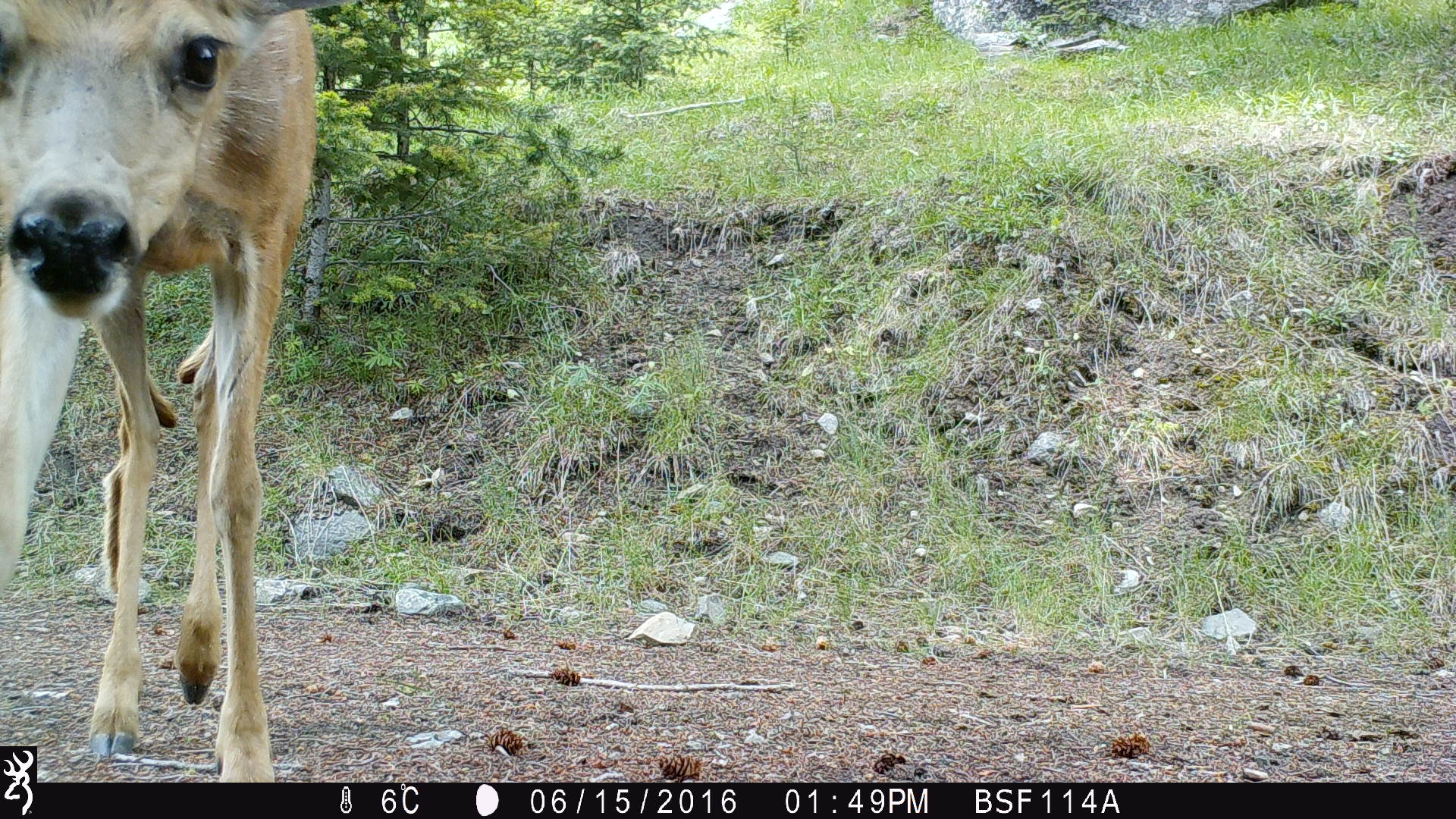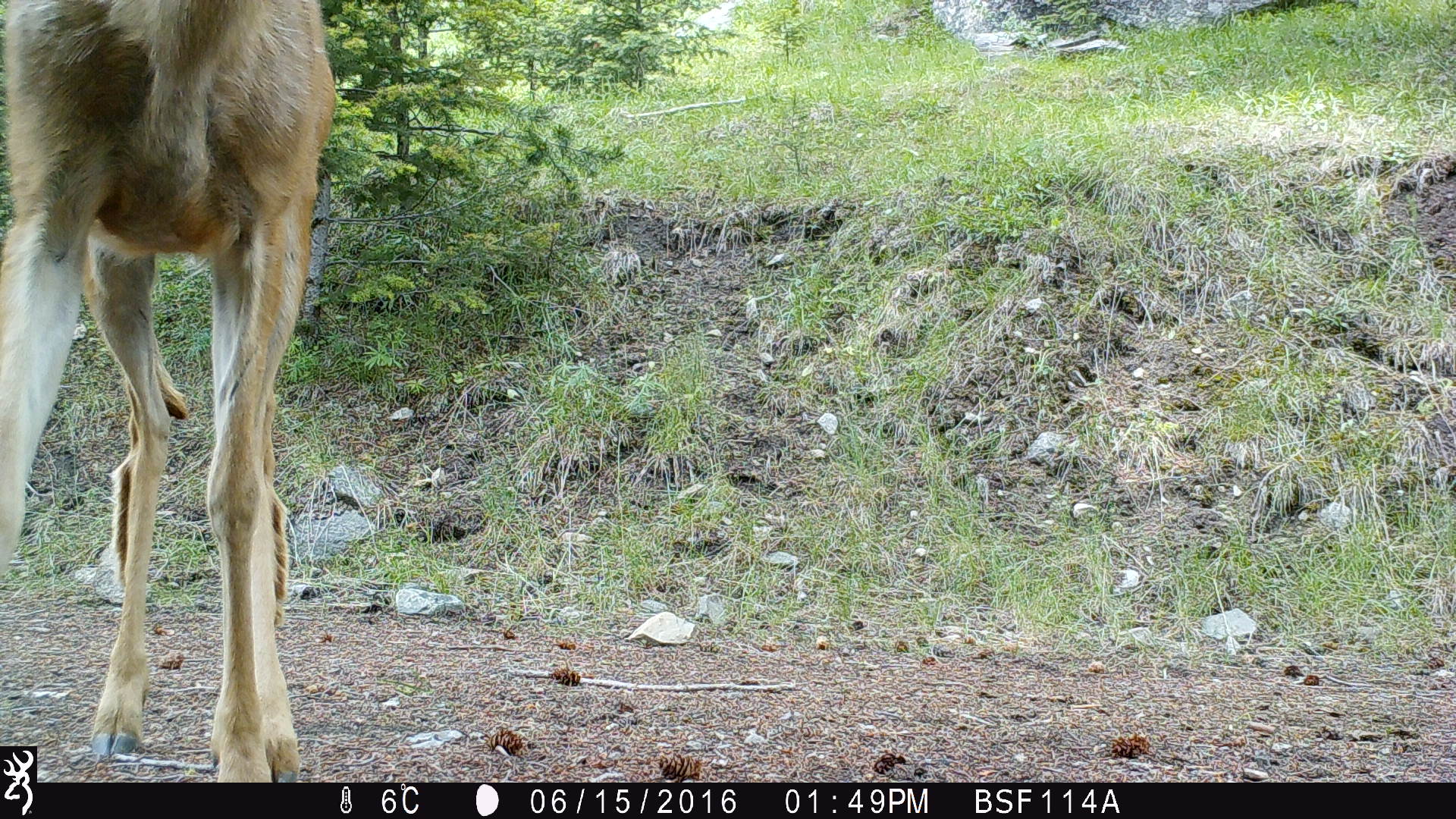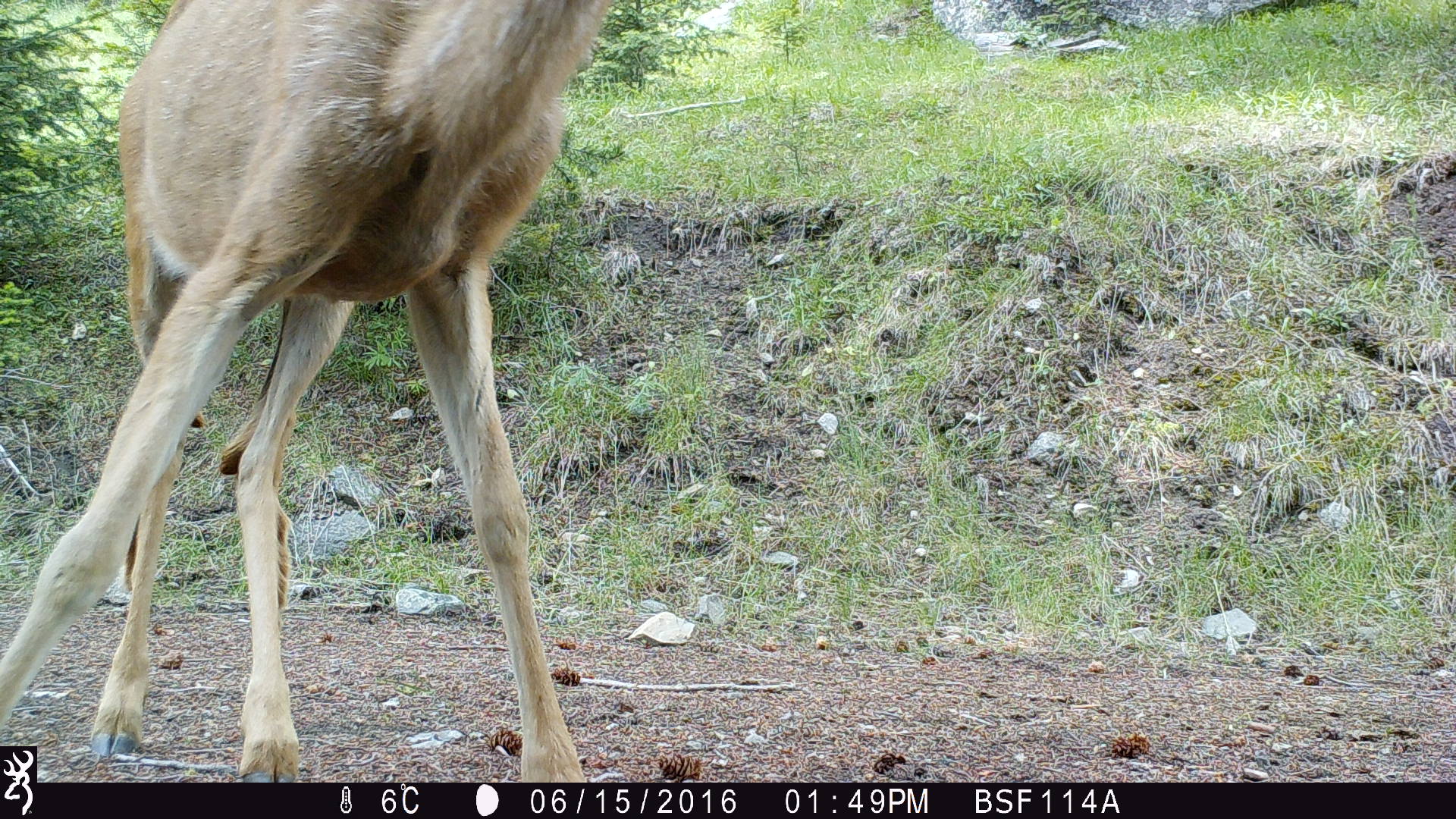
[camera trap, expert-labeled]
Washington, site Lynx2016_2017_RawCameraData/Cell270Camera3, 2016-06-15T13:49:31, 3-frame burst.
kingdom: Animalia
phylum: Chordata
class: Mammalia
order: Artiodactyla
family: Cervidae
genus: Odocoileus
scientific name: Odocoileus hemionus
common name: mule deer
Odocoileus hemionus (mule deer). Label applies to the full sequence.